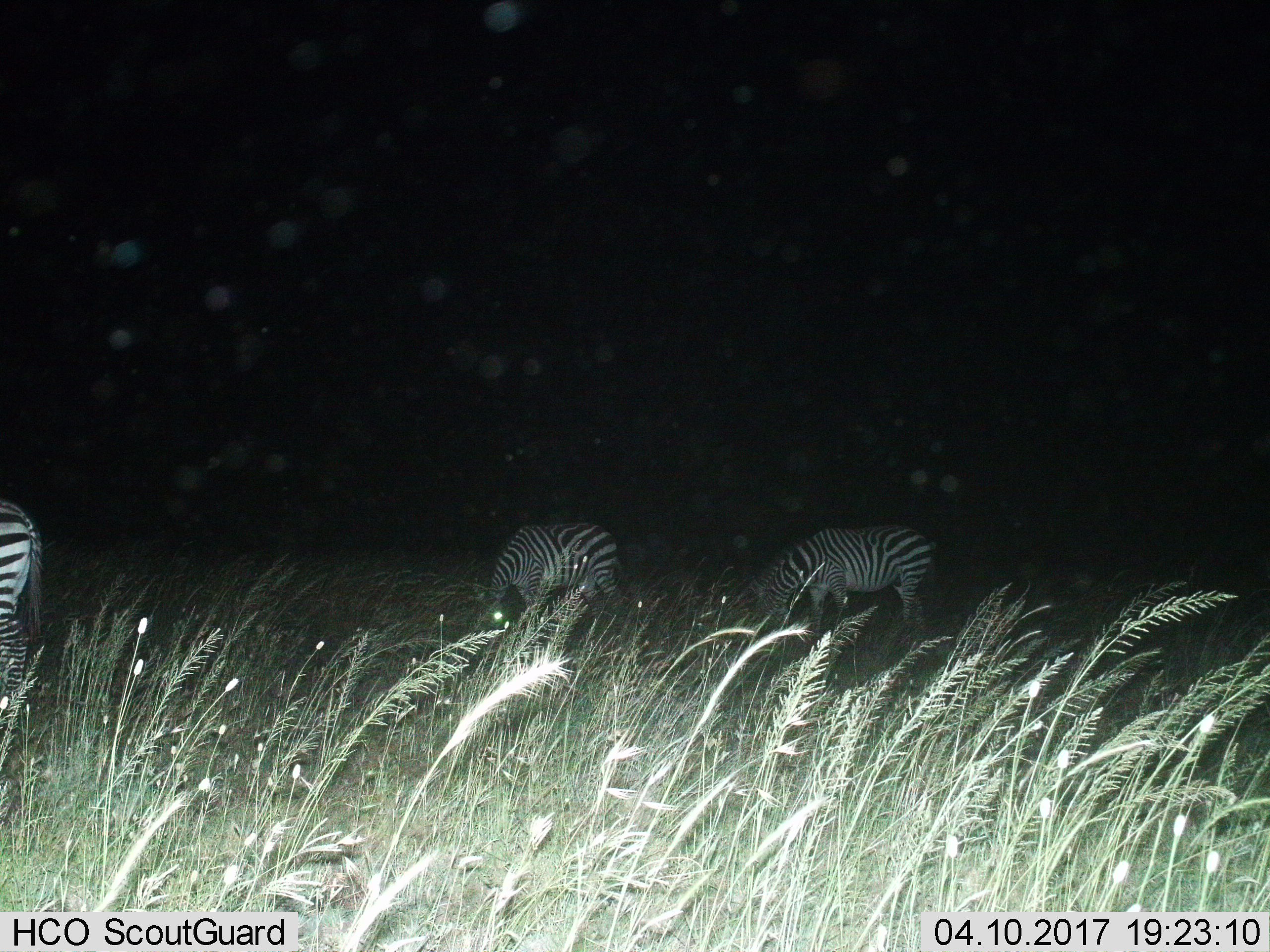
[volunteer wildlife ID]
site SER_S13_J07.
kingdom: Animalia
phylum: Chordata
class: Mammalia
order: Perissodactyla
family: Equidae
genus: Equus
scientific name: Equus quagga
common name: plains zebra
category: zebraplains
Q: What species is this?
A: Zebraplains (plains zebra) (Equus quagga).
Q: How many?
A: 3.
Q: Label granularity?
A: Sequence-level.